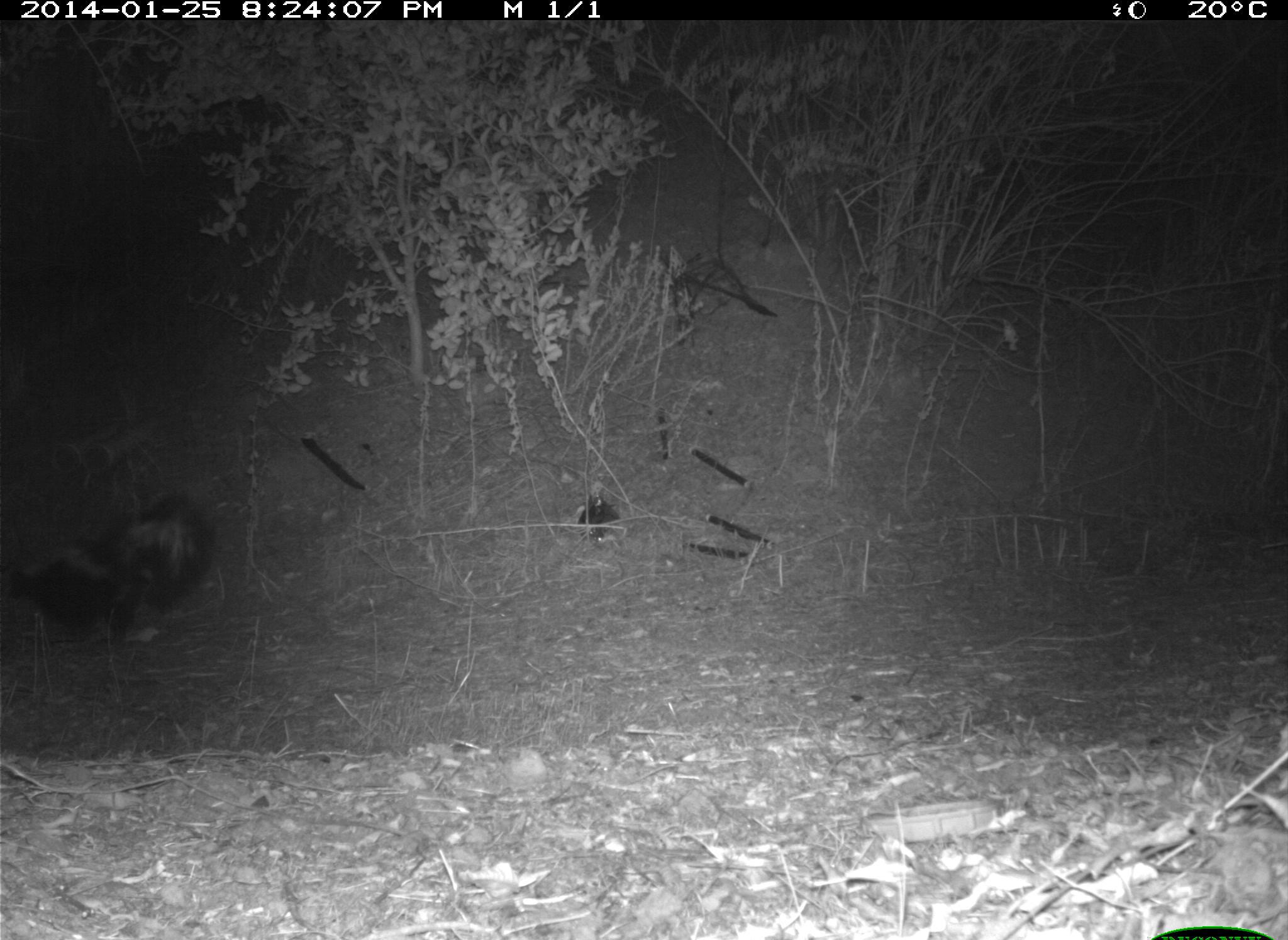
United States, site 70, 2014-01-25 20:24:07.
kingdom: Animalia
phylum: Chordata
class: Mammalia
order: Carnivora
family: Mephitidae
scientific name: Mephitidae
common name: skunk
Skunk (Mephitidae).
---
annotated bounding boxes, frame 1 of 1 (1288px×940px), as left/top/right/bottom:
skunk: 1/497/217/644